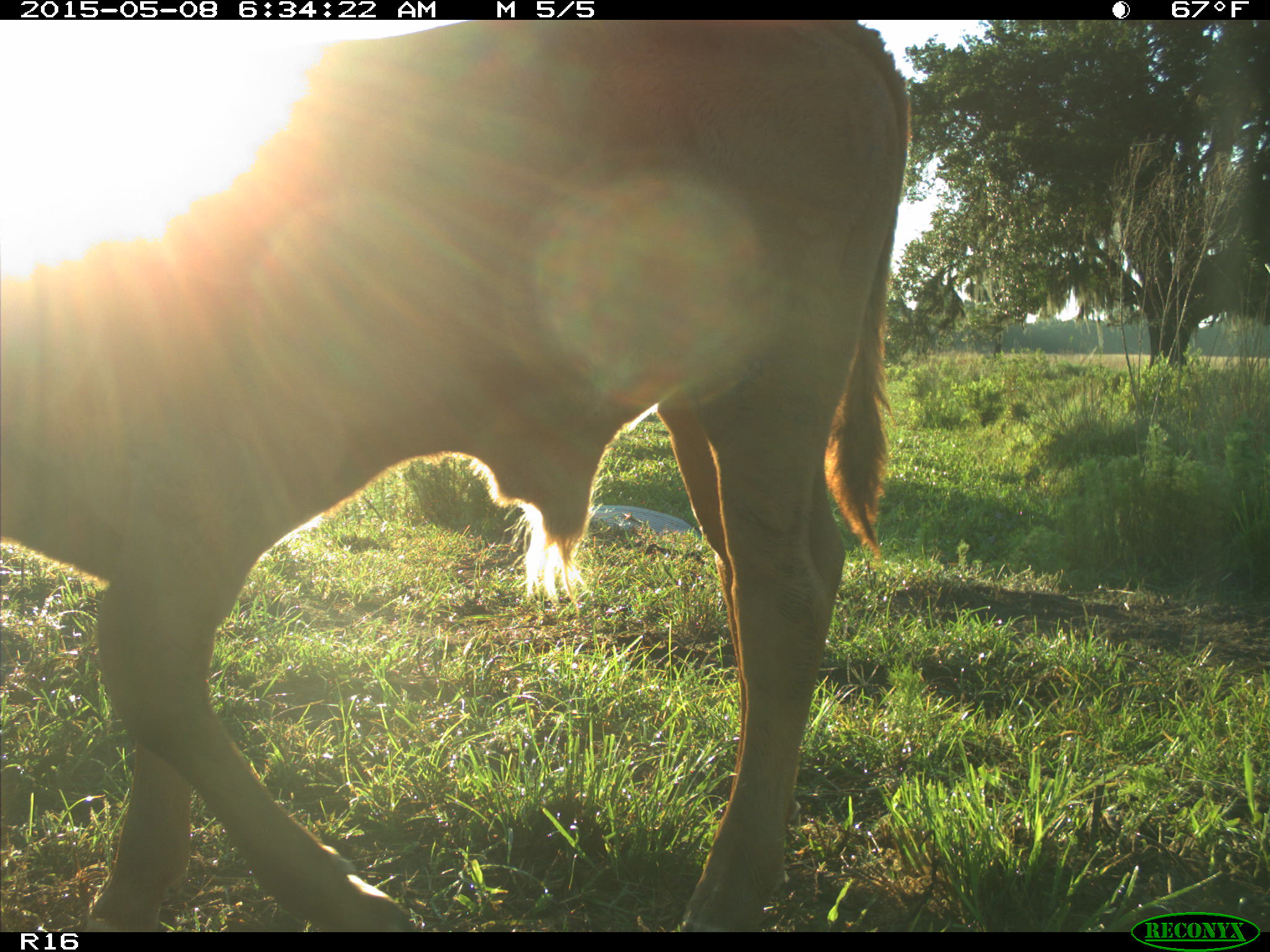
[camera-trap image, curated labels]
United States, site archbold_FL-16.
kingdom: Animalia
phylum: Chordata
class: Mammalia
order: Artiodactyla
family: Bovidae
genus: Bos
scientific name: Bos taurus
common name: domestic cow